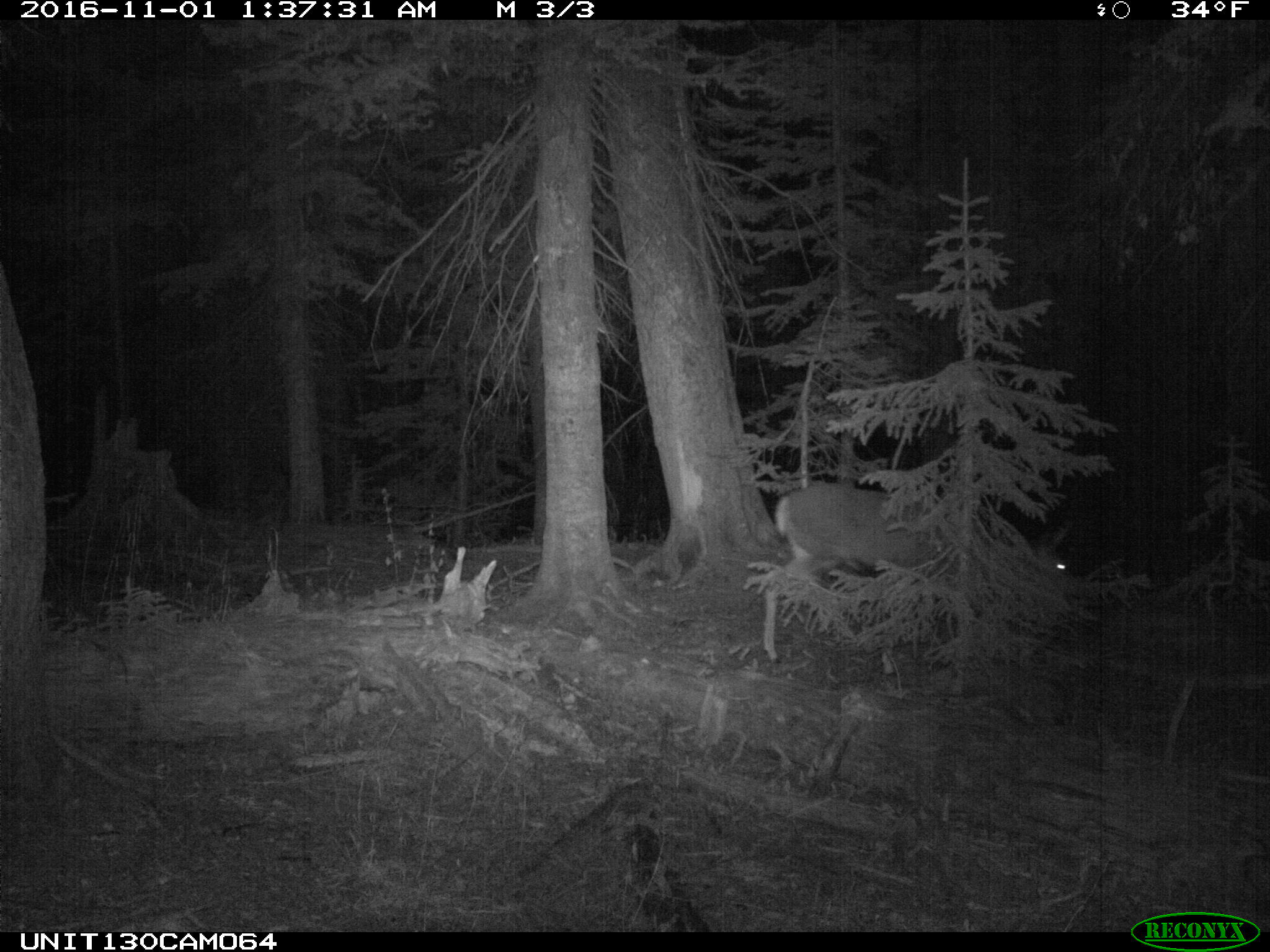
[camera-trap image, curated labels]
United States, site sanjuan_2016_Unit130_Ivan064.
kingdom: Animalia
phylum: Chordata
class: Mammalia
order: Artiodactyla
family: Cervidae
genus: Odocoileus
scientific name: Odocoileus hemionus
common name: mule deer